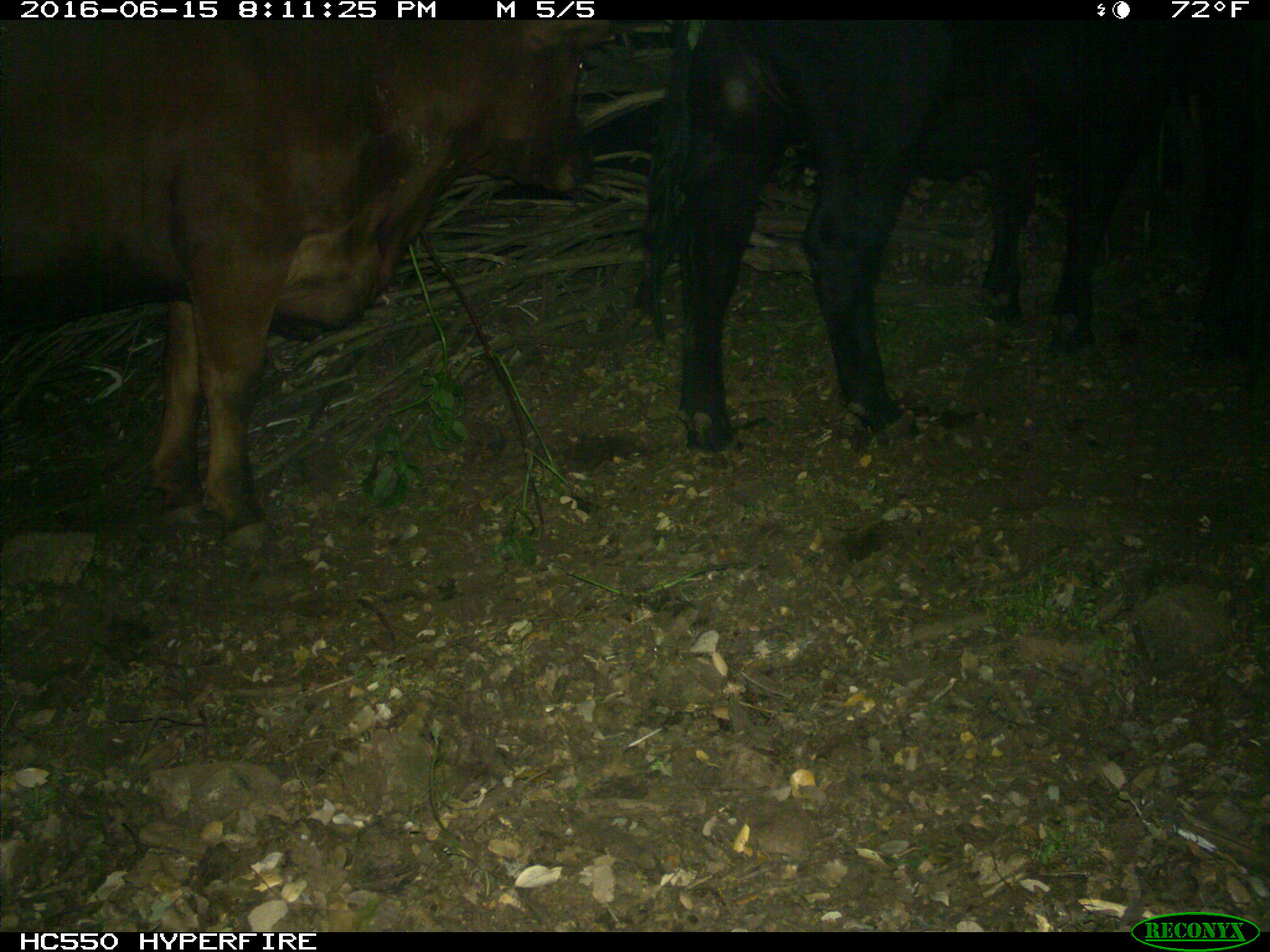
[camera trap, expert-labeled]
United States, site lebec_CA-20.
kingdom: Animalia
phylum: Chordata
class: Mammalia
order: Artiodactyla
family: Bovidae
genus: Bos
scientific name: Bos taurus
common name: domestic cow